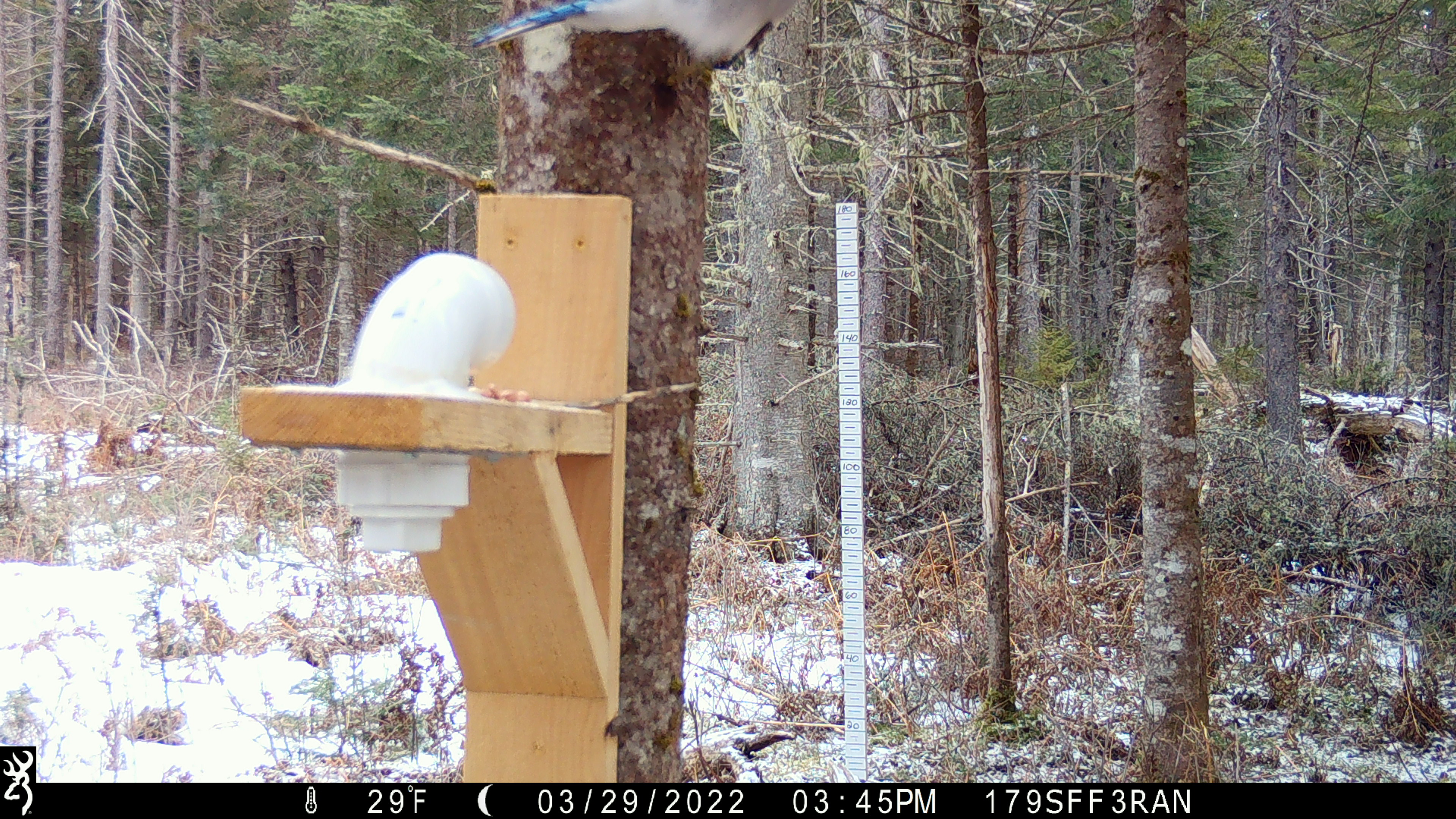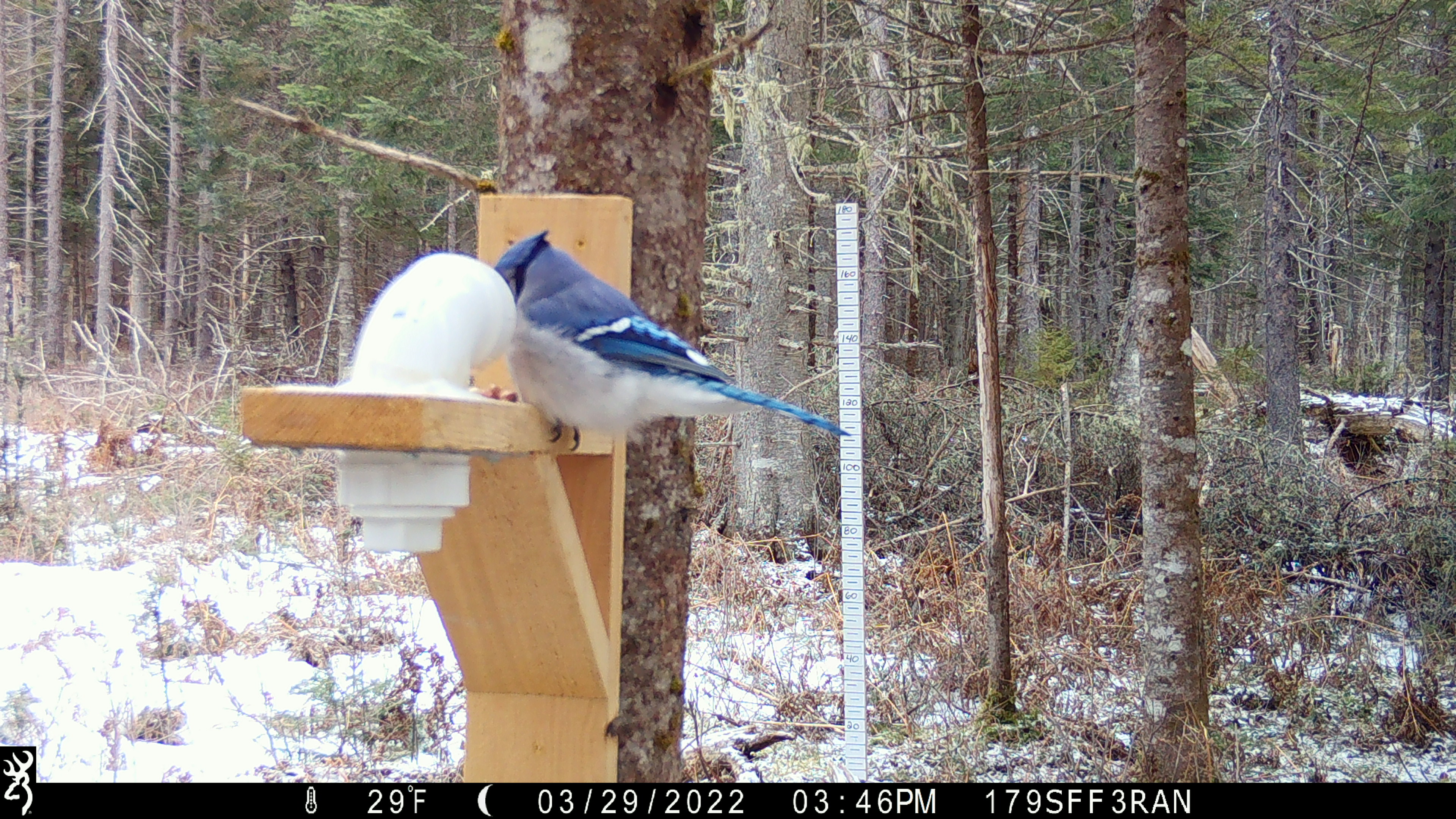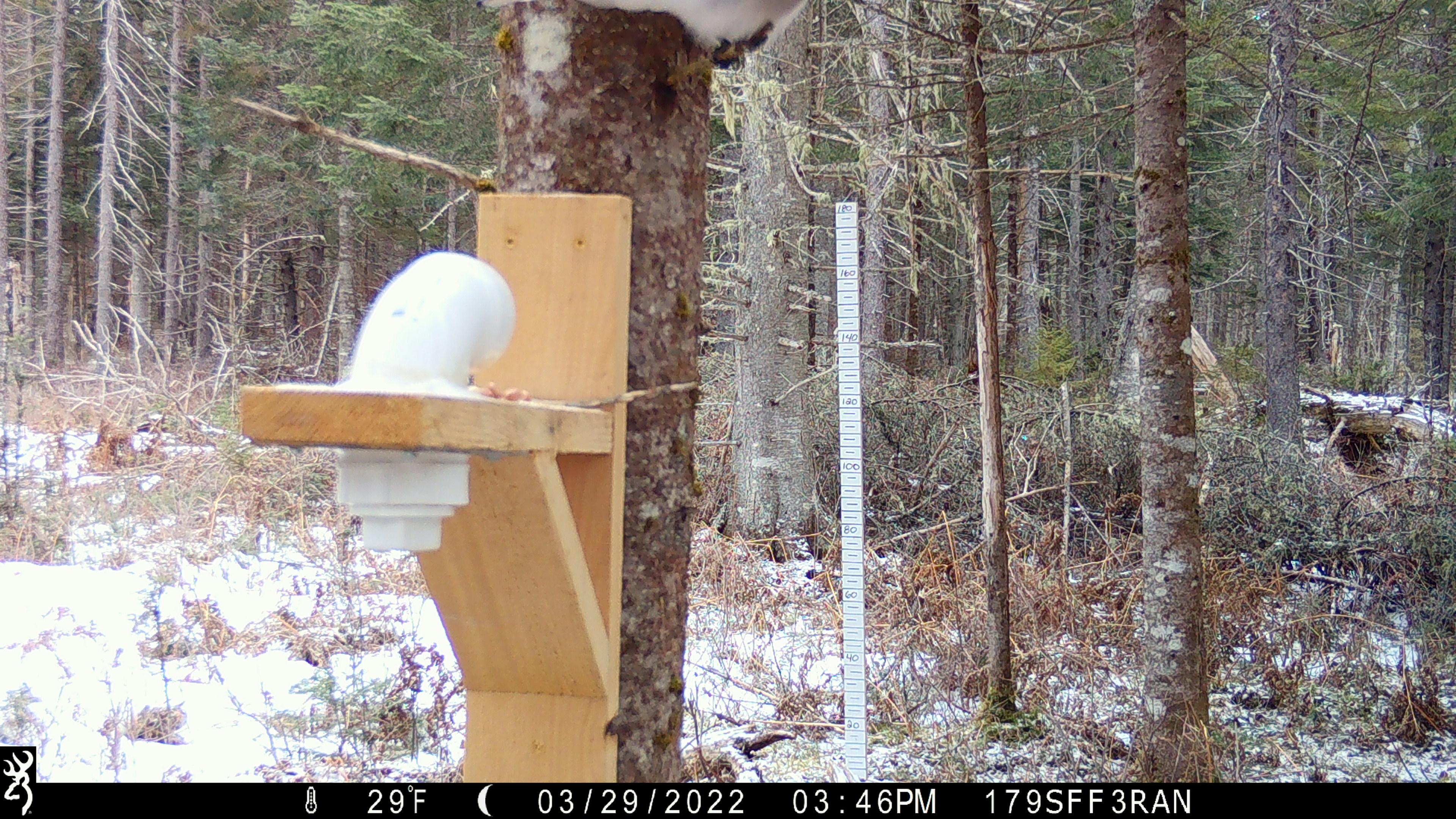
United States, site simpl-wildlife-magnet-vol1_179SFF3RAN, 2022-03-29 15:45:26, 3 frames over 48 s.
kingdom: Animalia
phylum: Chordata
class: Aves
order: Passeriformes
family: Corvidae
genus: Cyanocitta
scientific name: Cyanocitta cristata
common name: blue jay